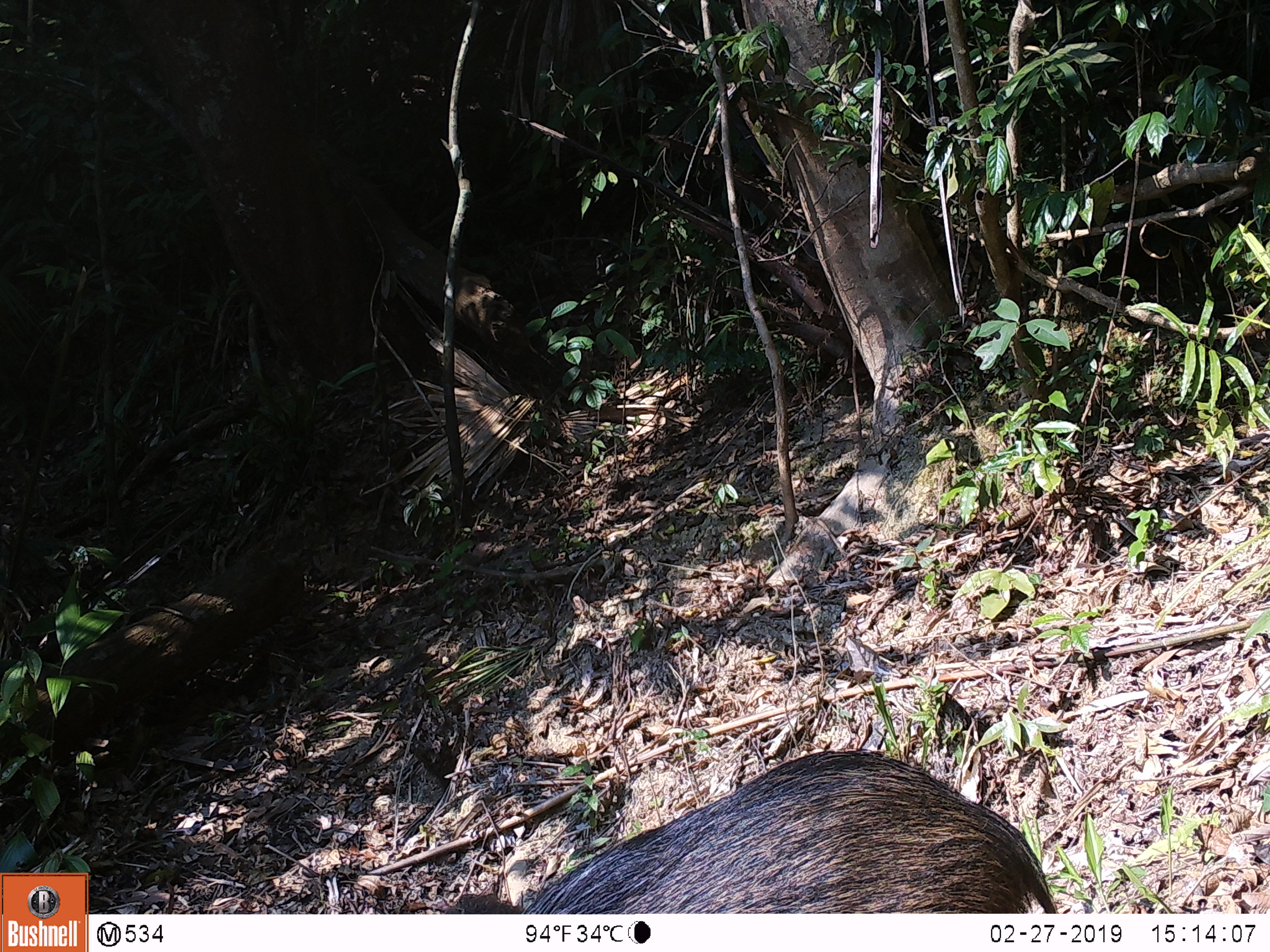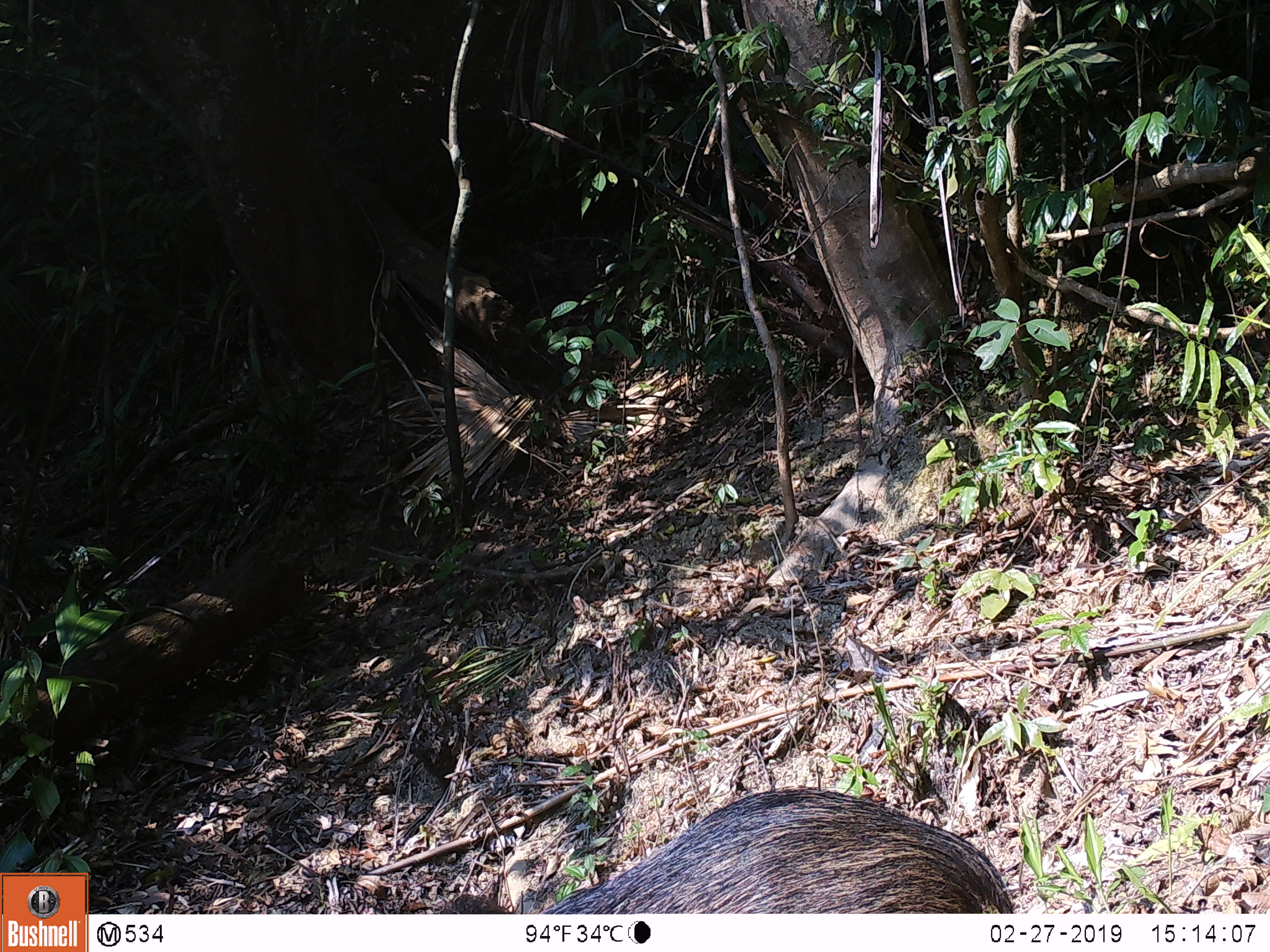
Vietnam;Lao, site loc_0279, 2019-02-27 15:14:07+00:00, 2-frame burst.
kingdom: Animalia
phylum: Chordata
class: Mammalia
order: Artiodactyla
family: Suidae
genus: Sus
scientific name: Sus scrofa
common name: eurasian wild pig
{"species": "eurasian wild pig (Sus scrofa)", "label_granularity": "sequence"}